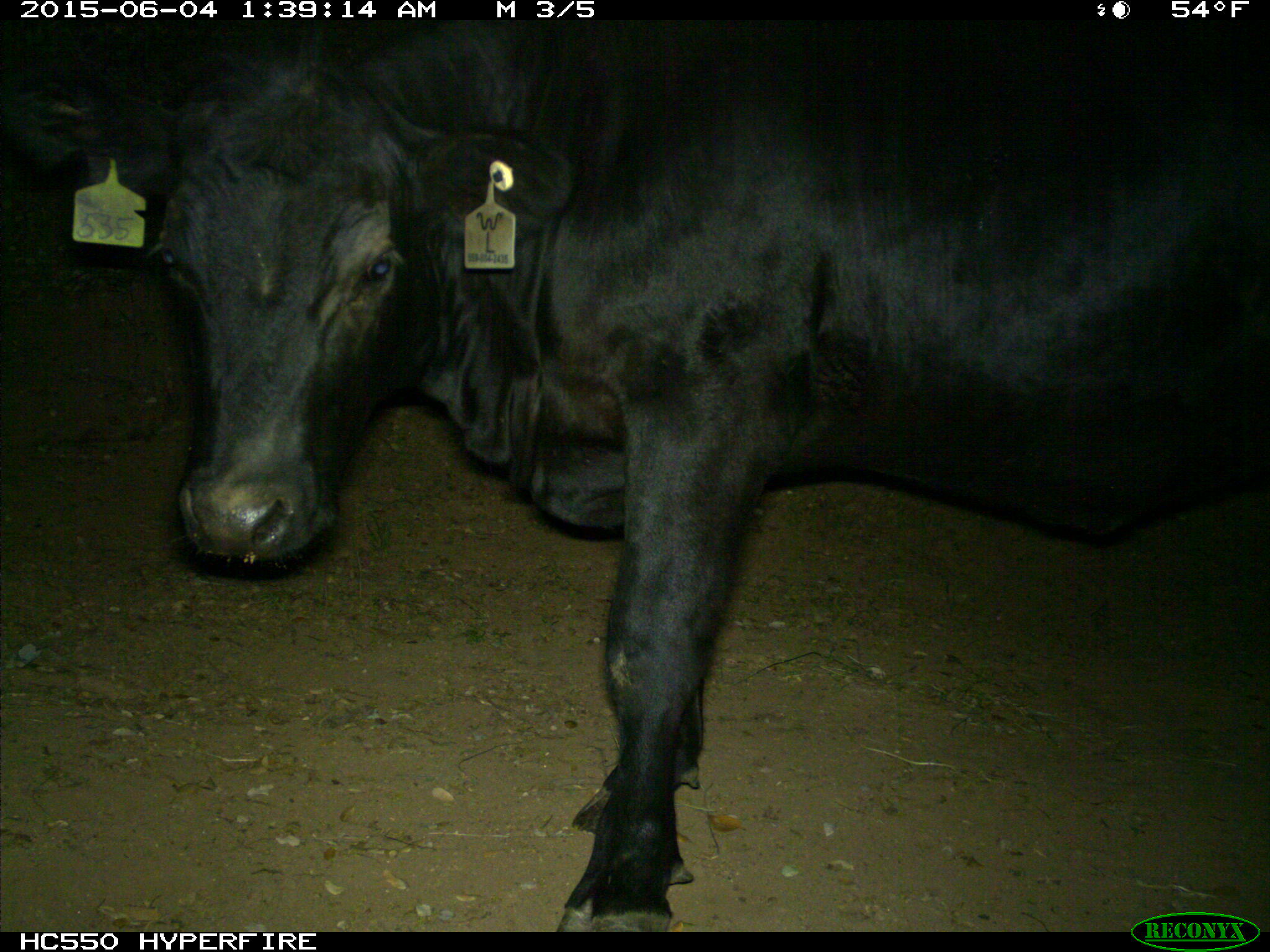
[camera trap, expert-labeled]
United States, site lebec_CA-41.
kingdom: Animalia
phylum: Chordata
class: Mammalia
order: Artiodactyla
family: Bovidae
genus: Bos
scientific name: Bos taurus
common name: domestic cow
Bos taurus (domestic cow).